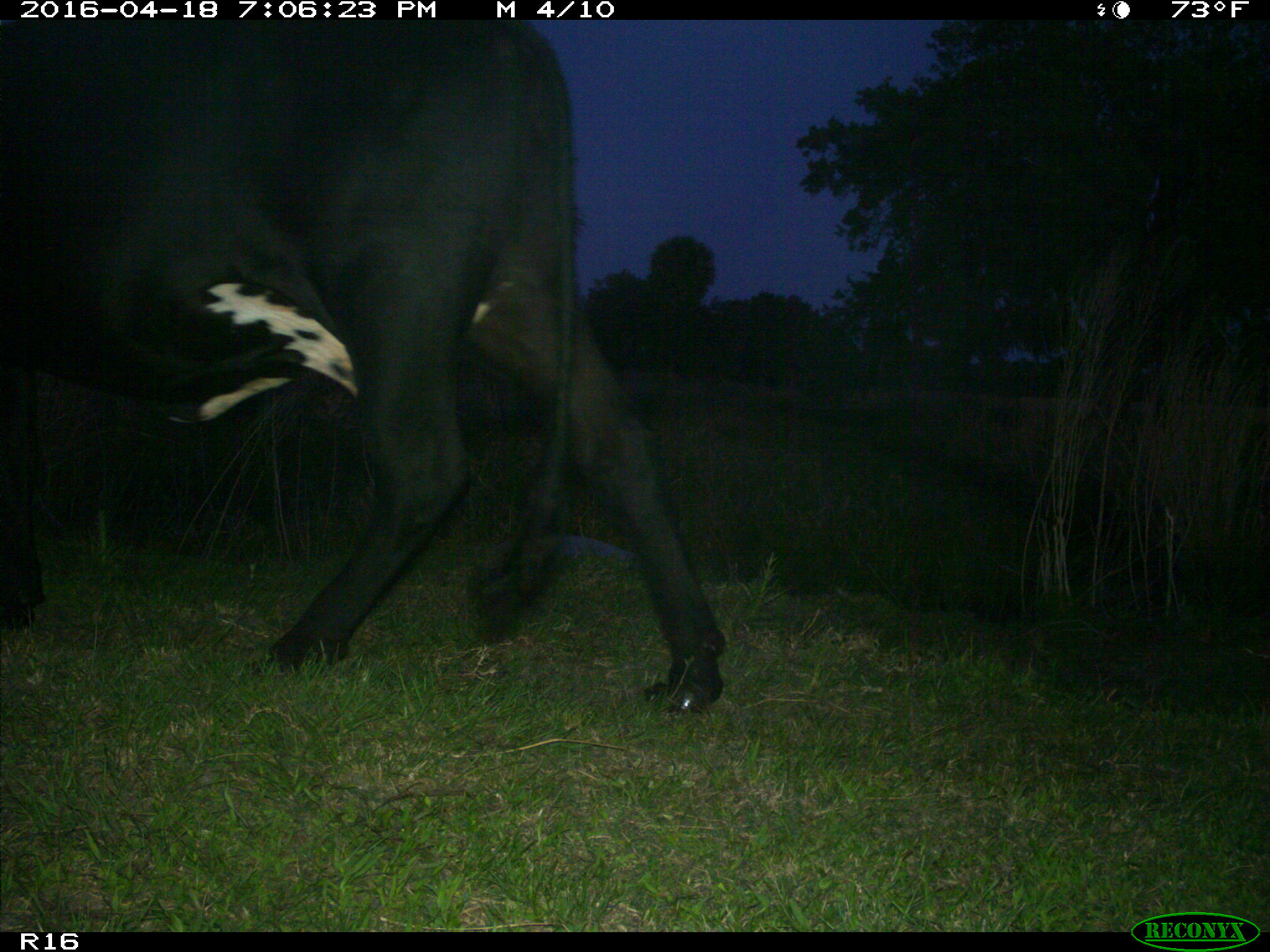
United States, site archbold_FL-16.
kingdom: Animalia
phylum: Chordata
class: Mammalia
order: Artiodactyla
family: Bovidae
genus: Bos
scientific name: Bos taurus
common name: domestic cow